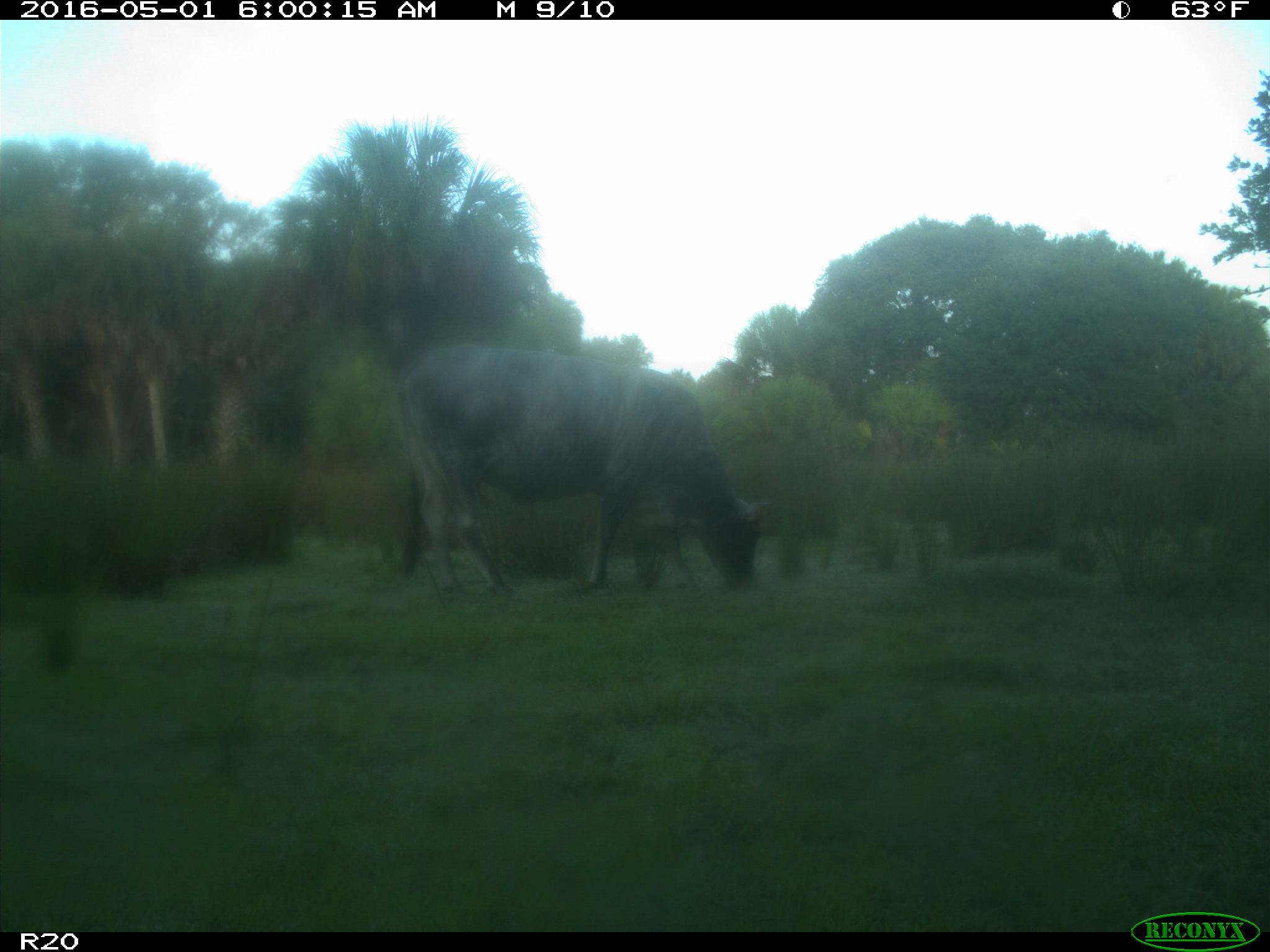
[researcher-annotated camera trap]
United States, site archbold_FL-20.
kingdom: Animalia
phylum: Chordata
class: Mammalia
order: Artiodactyla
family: Bovidae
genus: Bos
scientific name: Bos taurus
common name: domestic cow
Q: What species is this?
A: Bos taurus (domestic cow).